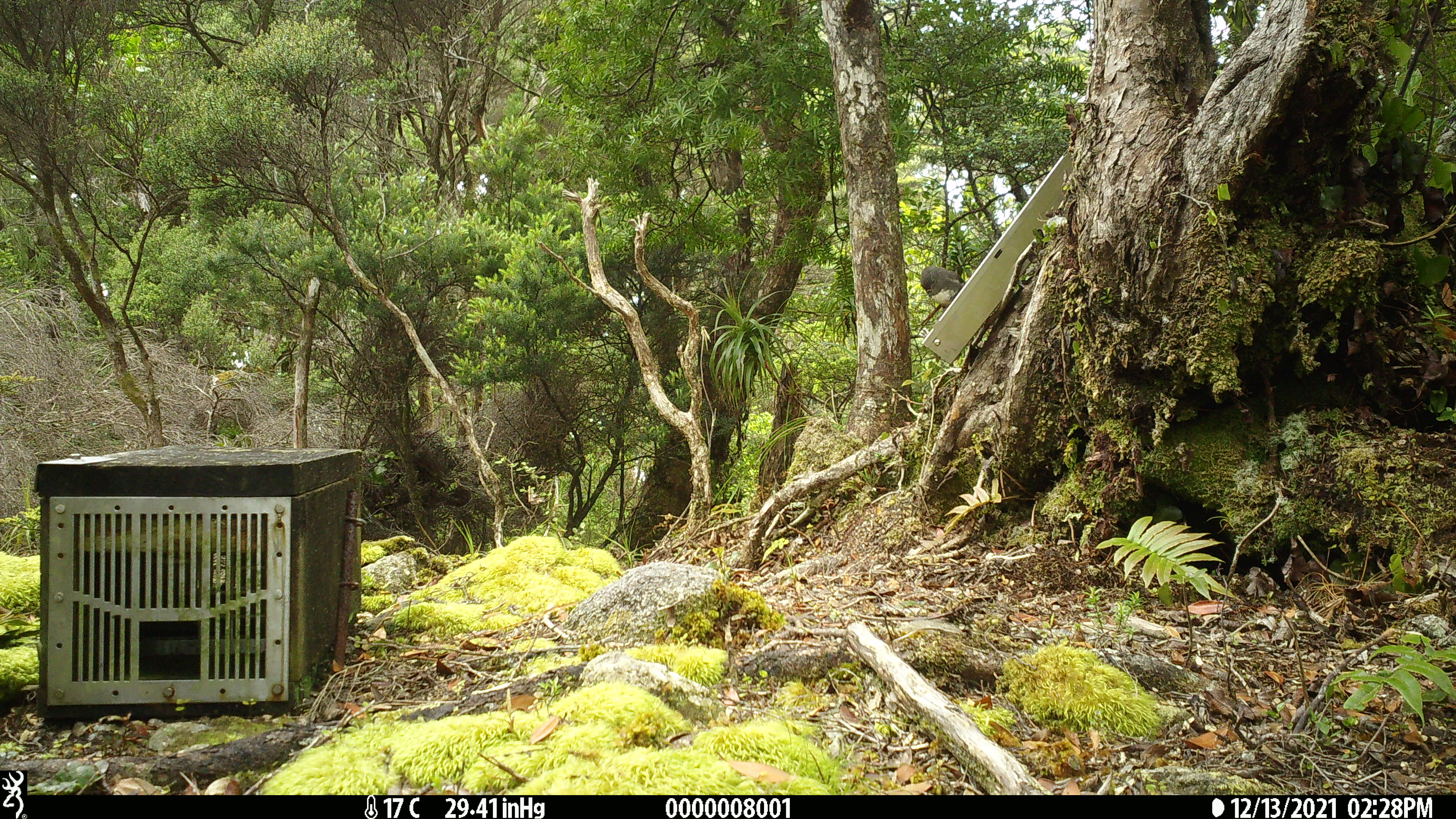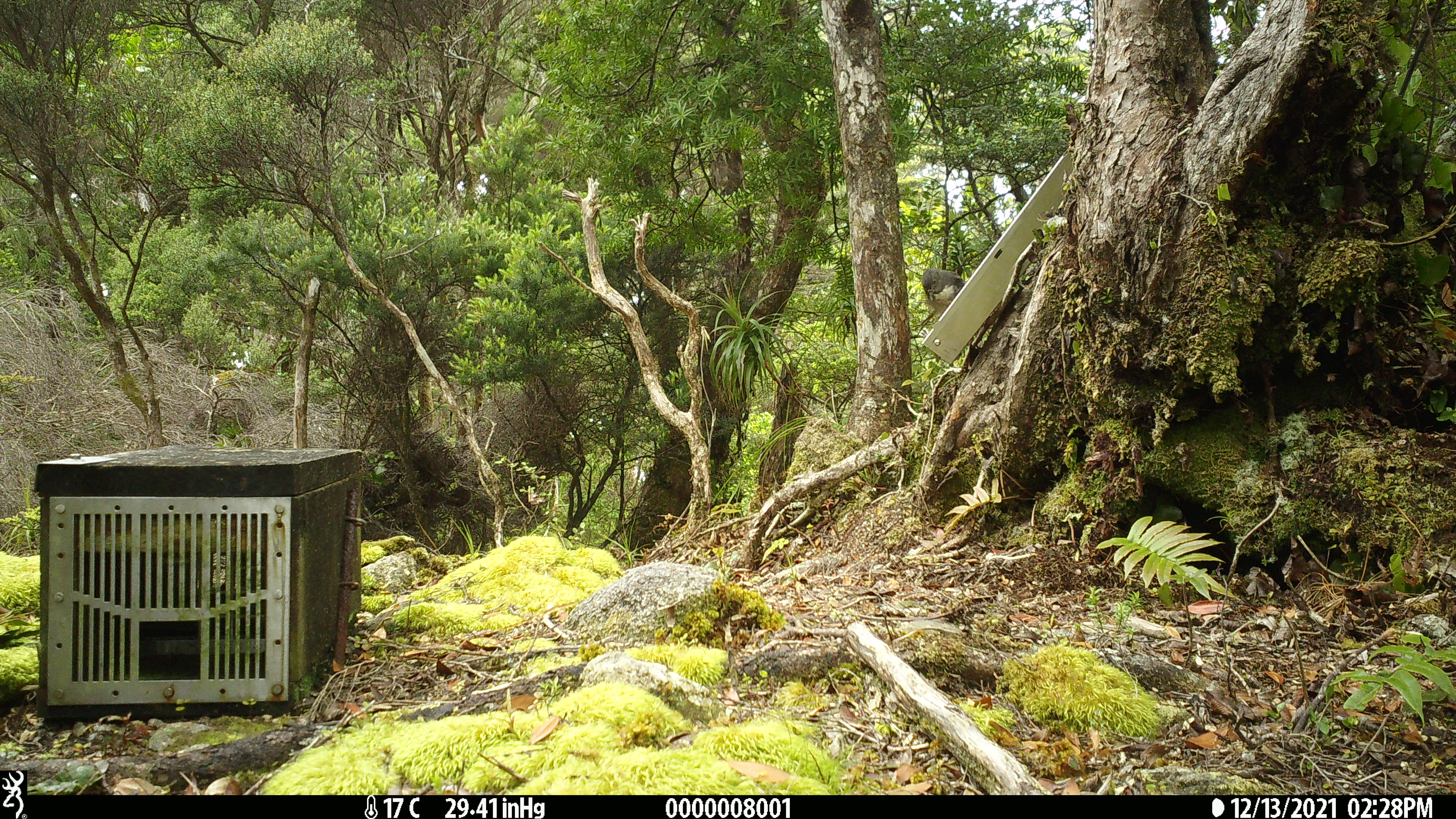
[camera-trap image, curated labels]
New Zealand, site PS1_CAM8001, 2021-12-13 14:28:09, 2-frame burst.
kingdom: Animalia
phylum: Chordata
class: Aves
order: Passeriformes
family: Petroicidae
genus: Petroica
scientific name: Petroica australis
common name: new zealand robin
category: robin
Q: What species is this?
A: Robin (new zealand robin) (Petroica australis).